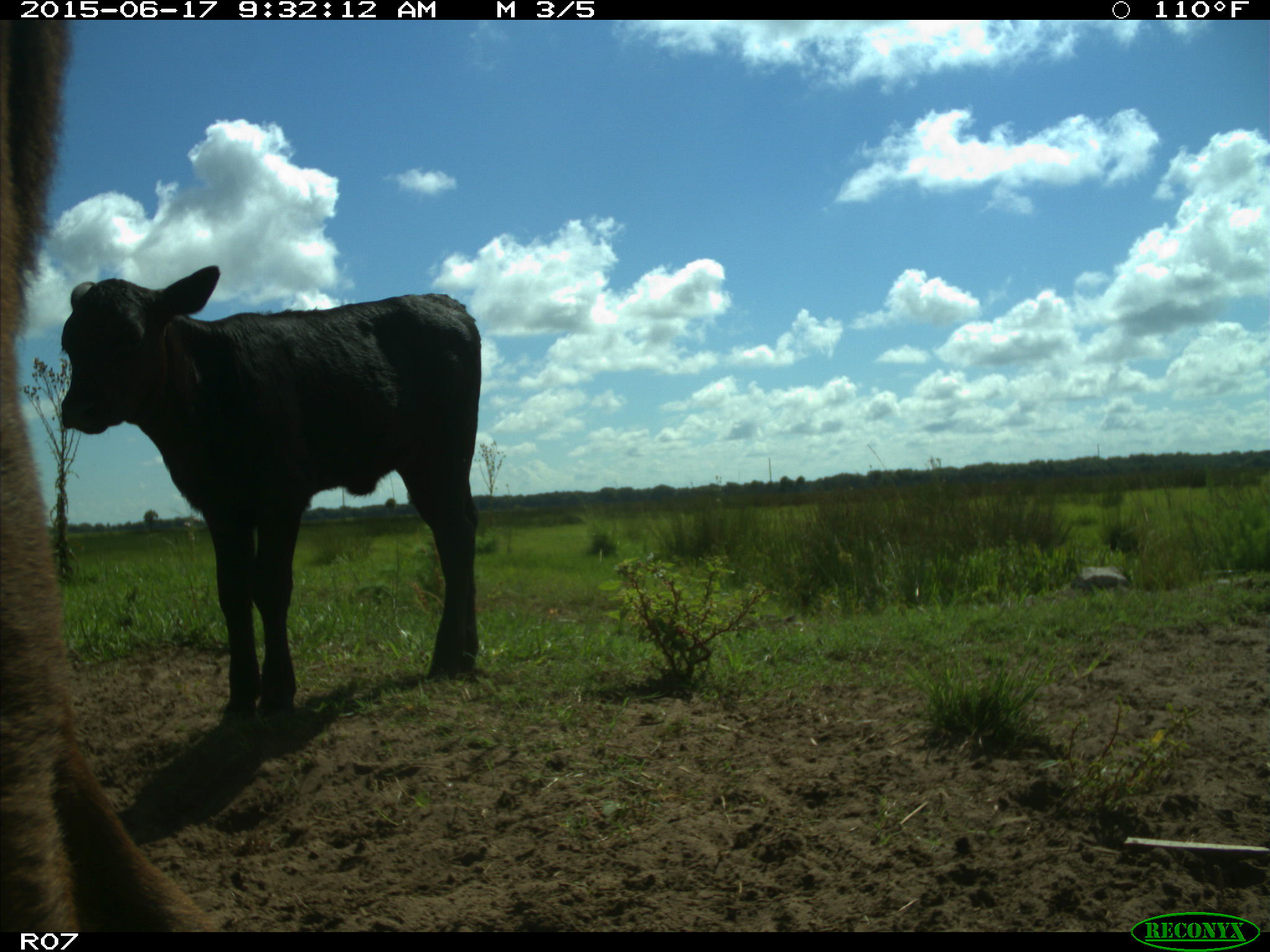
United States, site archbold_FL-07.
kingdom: Animalia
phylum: Chordata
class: Mammalia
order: Artiodactyla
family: Bovidae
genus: Bos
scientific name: Bos taurus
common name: domestic cow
Bos taurus (domestic cow).